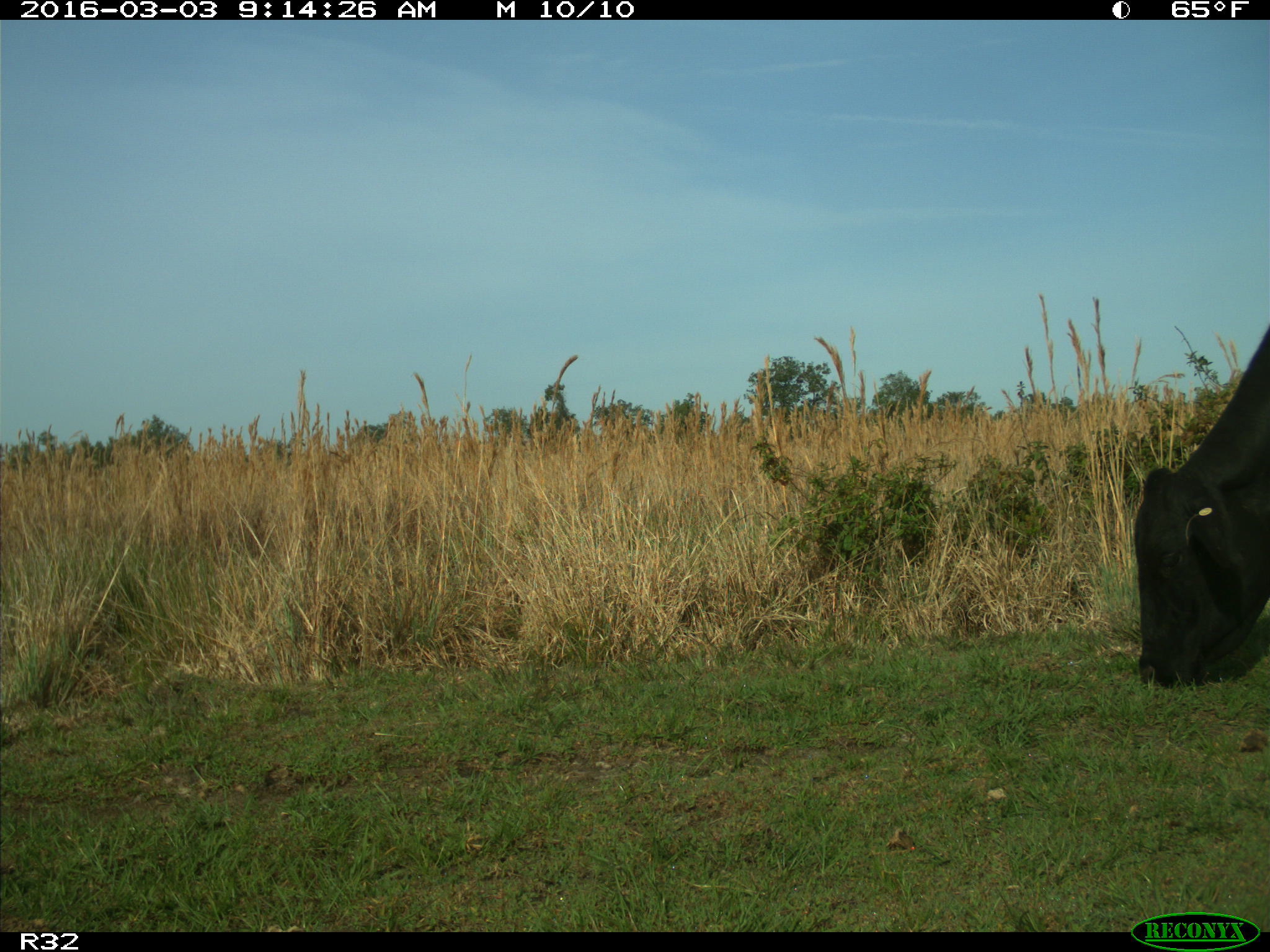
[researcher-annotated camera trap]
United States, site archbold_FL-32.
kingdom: Animalia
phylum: Chordata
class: Mammalia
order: Artiodactyla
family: Bovidae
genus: Bos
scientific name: Bos taurus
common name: domestic cow